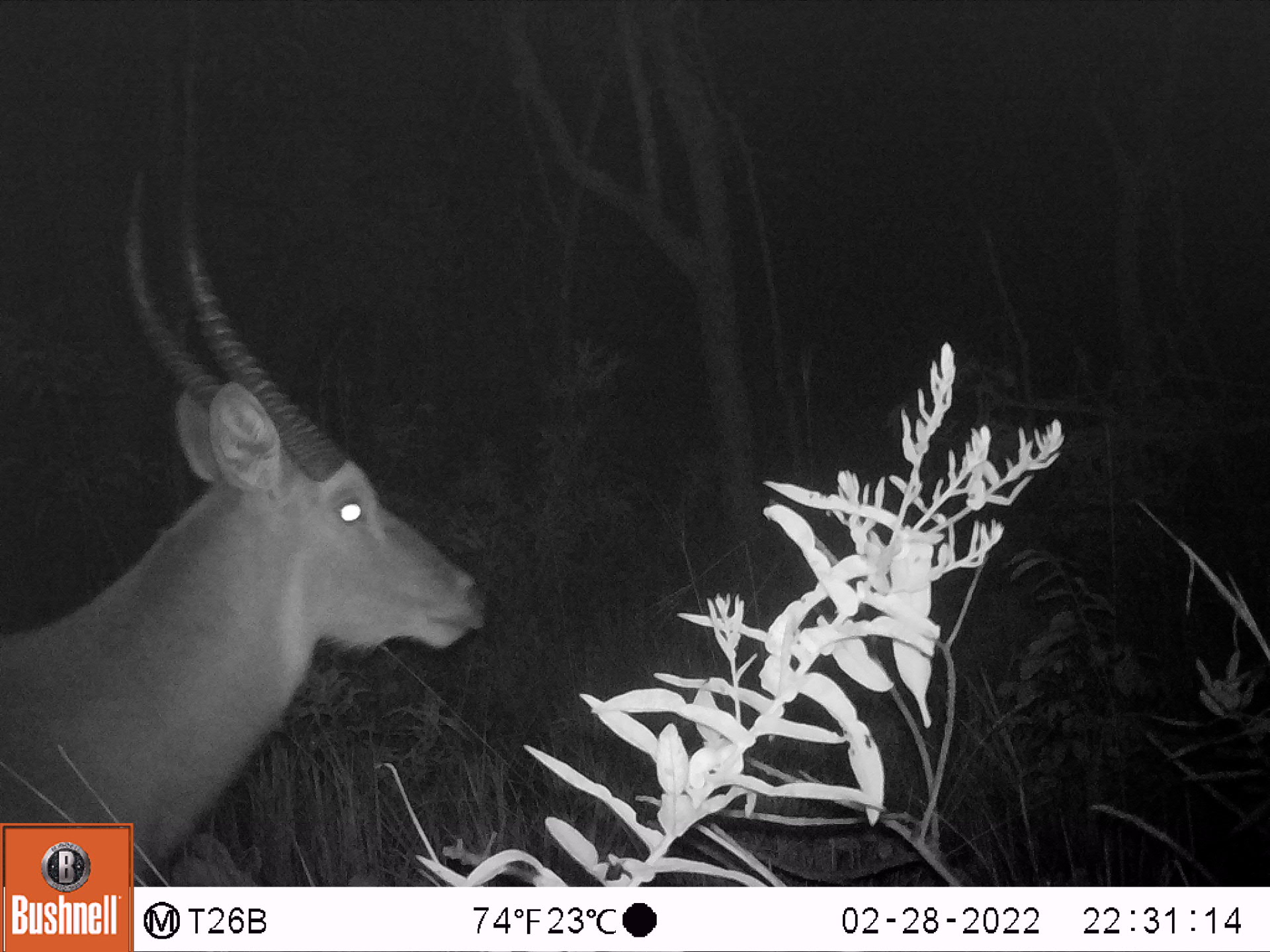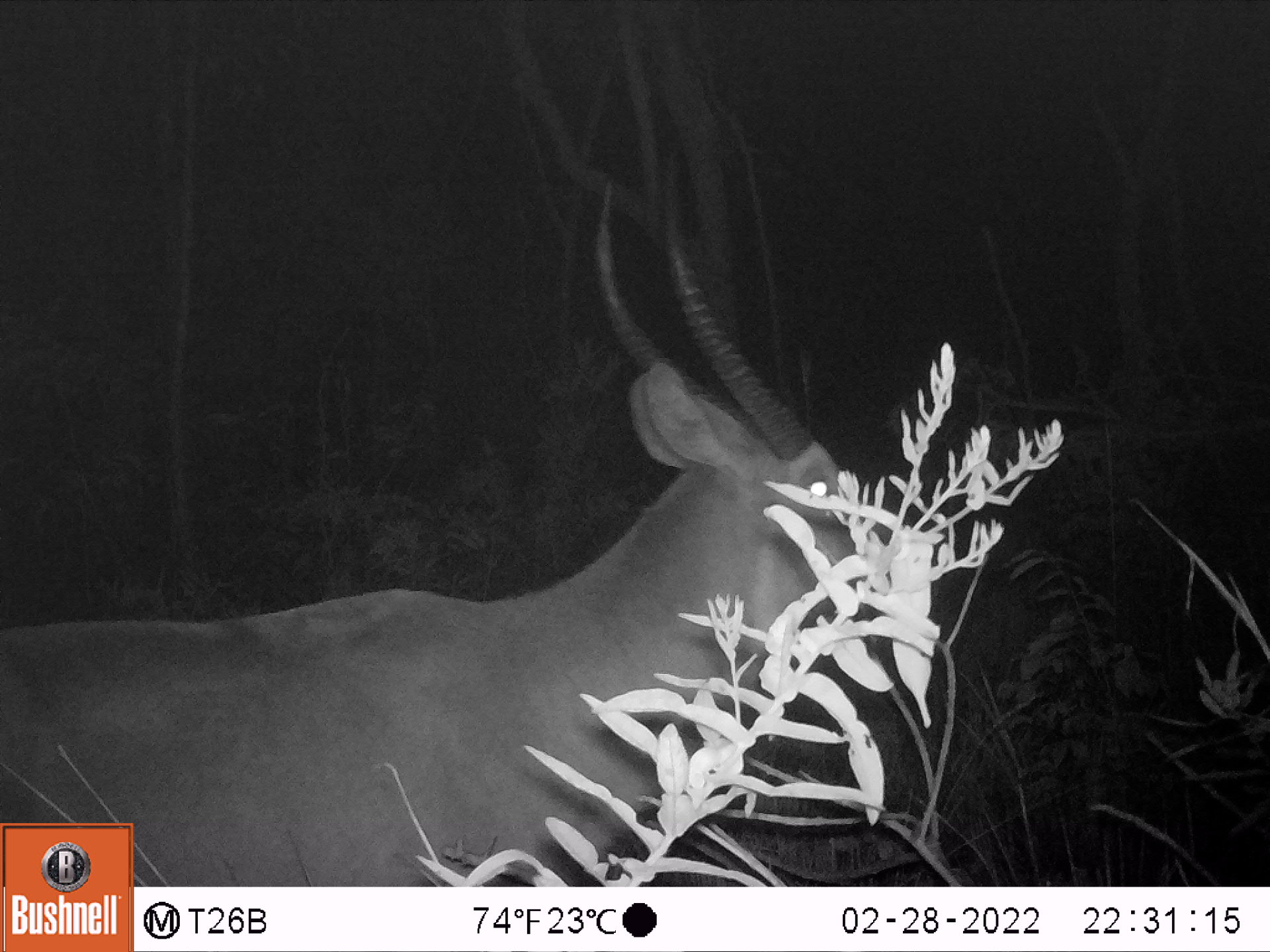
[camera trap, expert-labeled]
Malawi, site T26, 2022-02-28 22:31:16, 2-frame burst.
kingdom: Animalia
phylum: Chordata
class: Mammalia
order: Artiodactyla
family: Bovidae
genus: Kobus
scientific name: Kobus ellipsiprymnus ellipsiprymnus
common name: common waterbuck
Common waterbuck (Kobus ellipsiprymnus ellipsiprymnus), count 1.